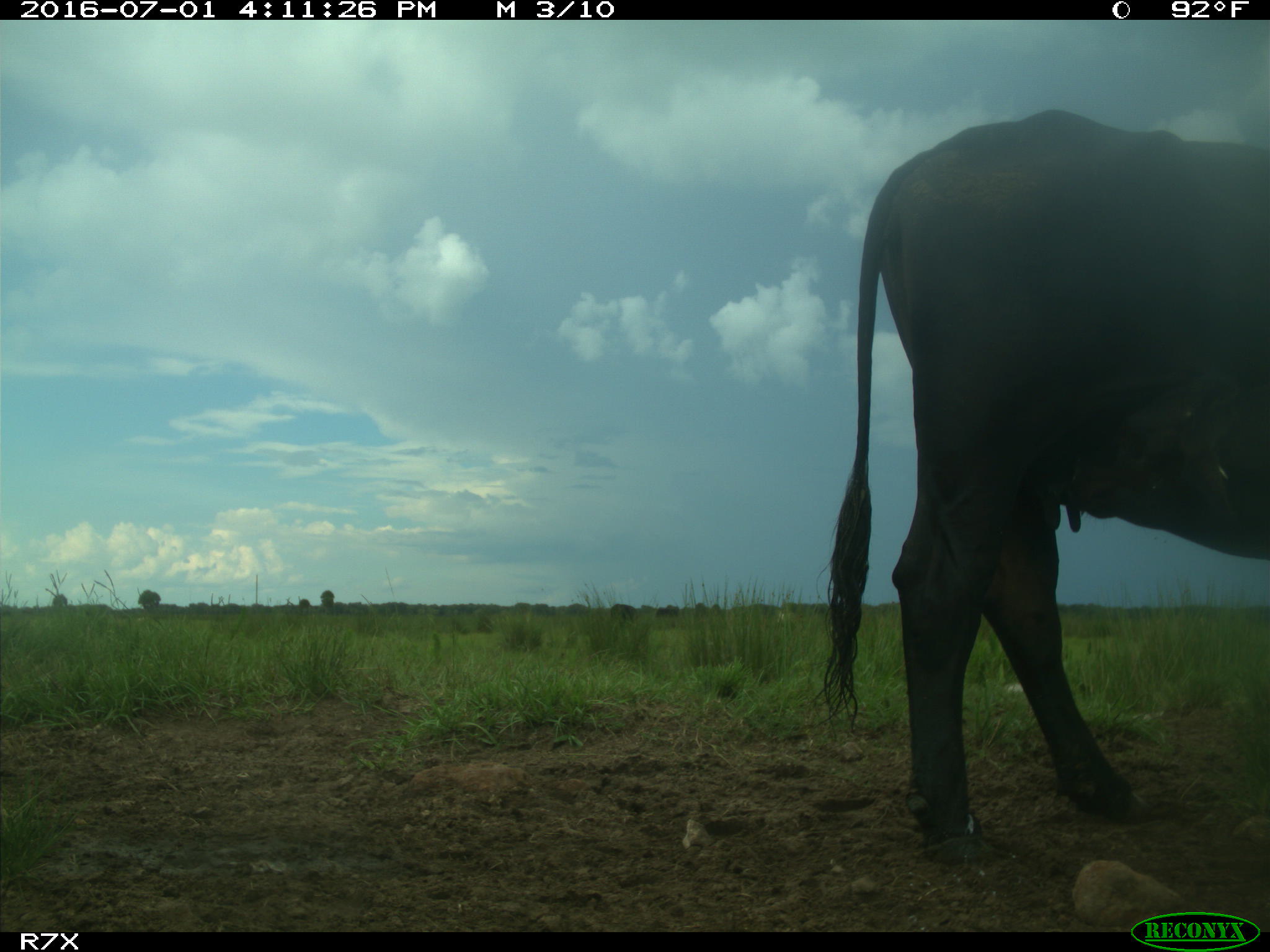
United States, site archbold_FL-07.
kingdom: Animalia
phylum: Chordata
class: Mammalia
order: Artiodactyla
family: Bovidae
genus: Bos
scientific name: Bos taurus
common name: domestic cow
Bos taurus (domestic cow).